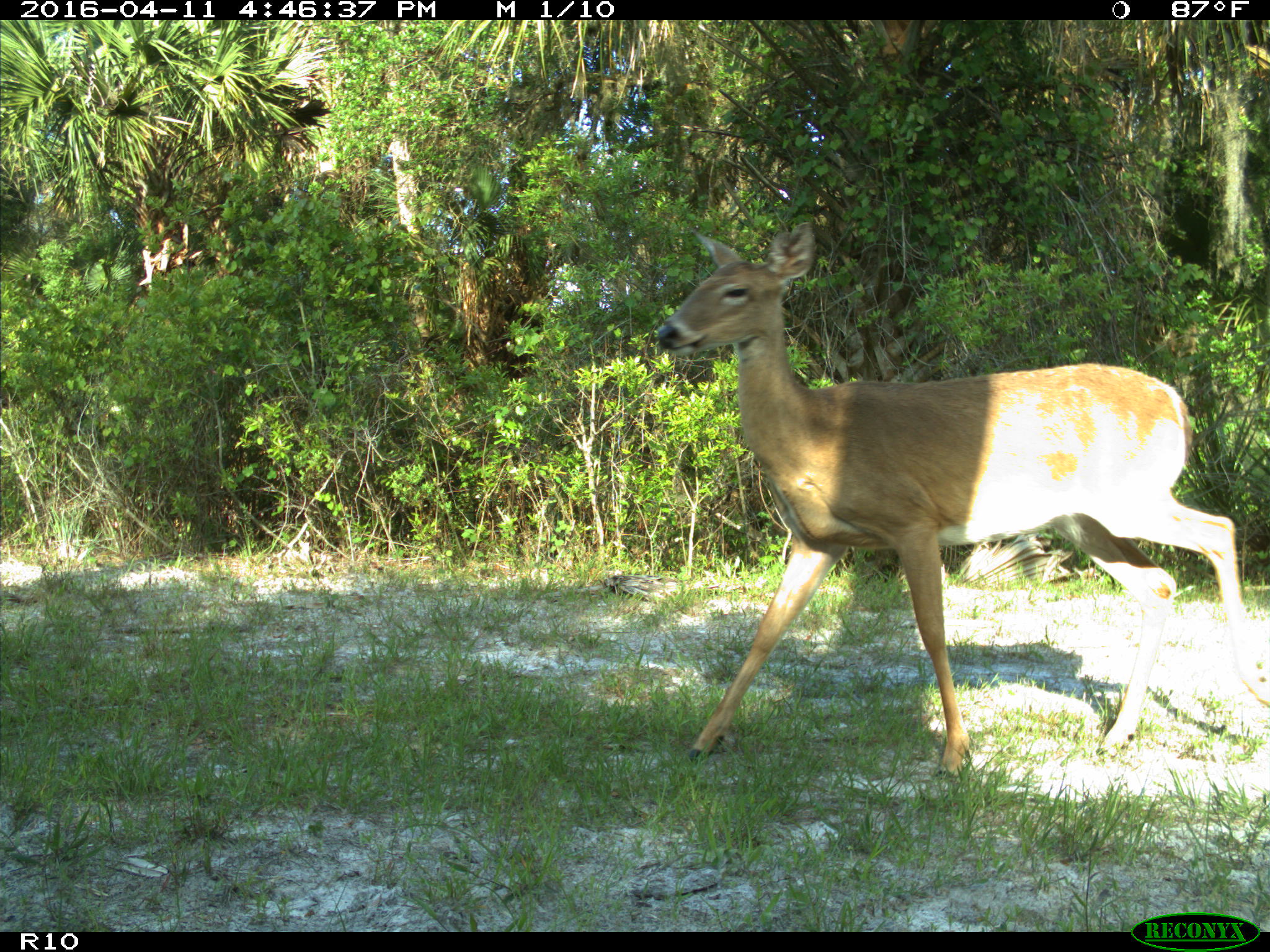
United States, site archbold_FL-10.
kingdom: Animalia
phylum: Chordata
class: Mammalia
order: Artiodactyla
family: Cervidae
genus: Odocoileus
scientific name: Odocoileus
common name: deer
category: unidentified deer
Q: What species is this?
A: Unidentified deer (deer) (Odocoileus).